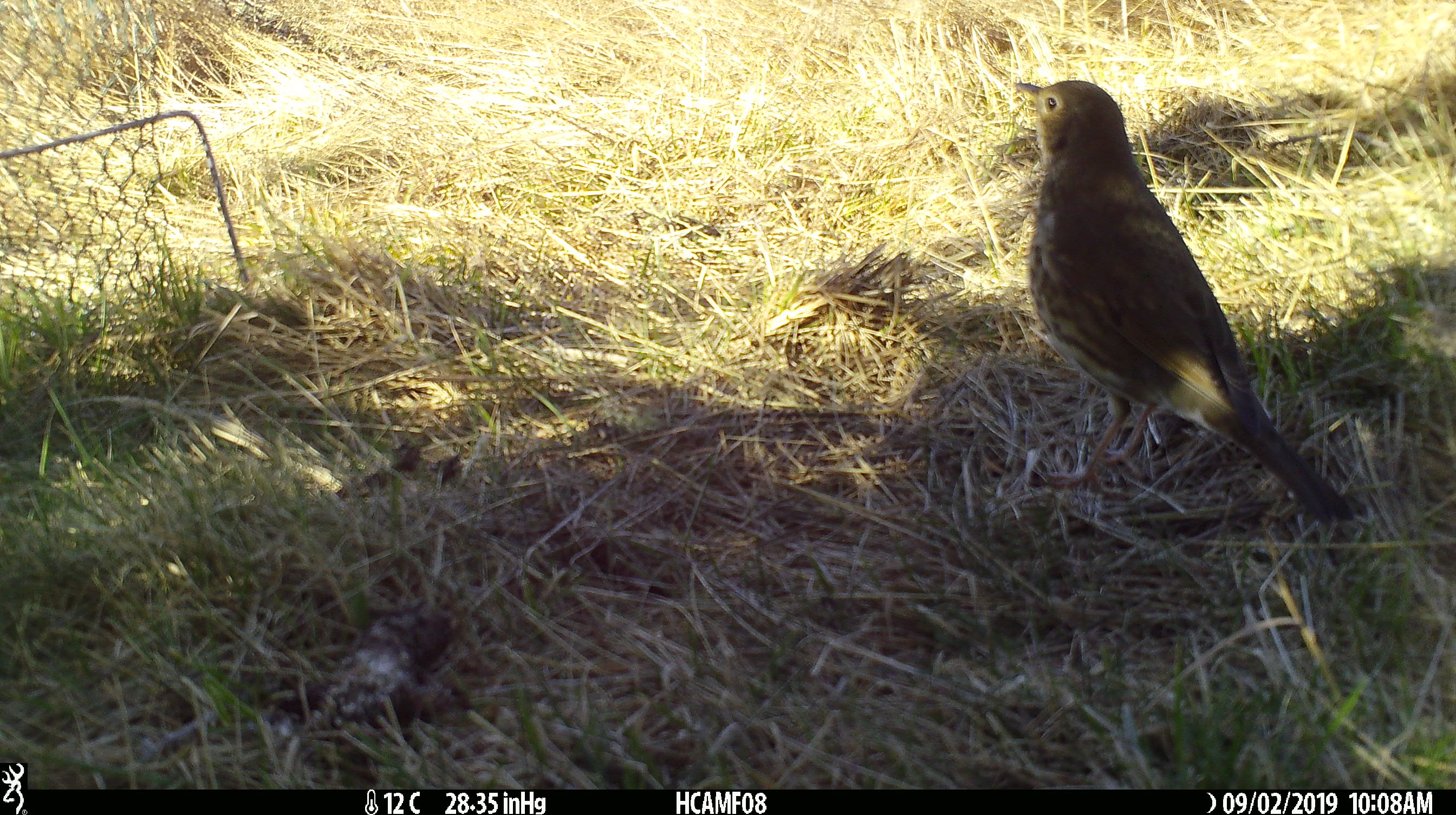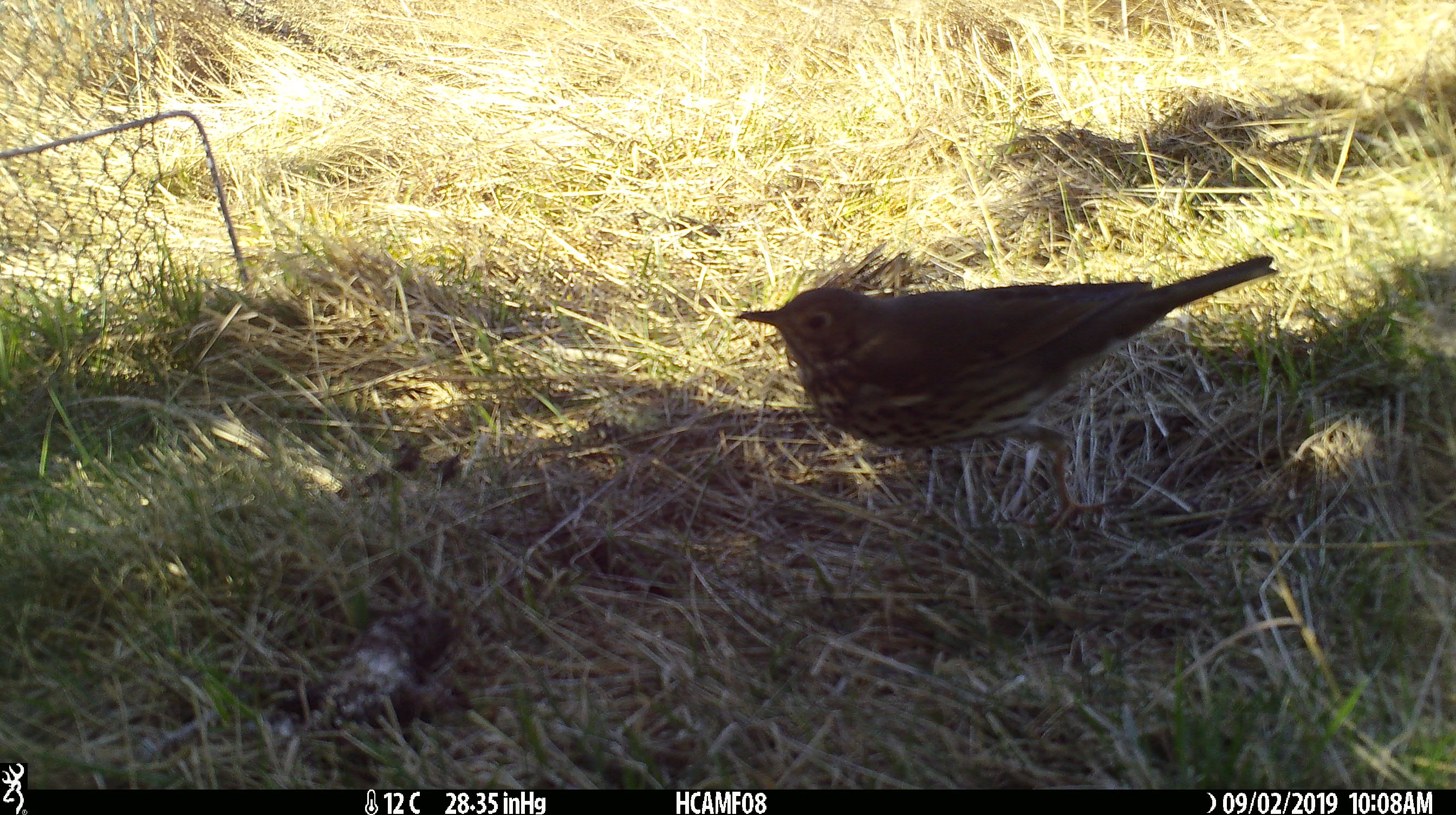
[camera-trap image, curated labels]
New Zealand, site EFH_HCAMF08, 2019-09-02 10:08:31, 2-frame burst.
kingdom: Animalia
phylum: Chordata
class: Aves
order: Passeriformes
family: Turdidae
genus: Turdus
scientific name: Turdus philomelos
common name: song thrush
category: thrush